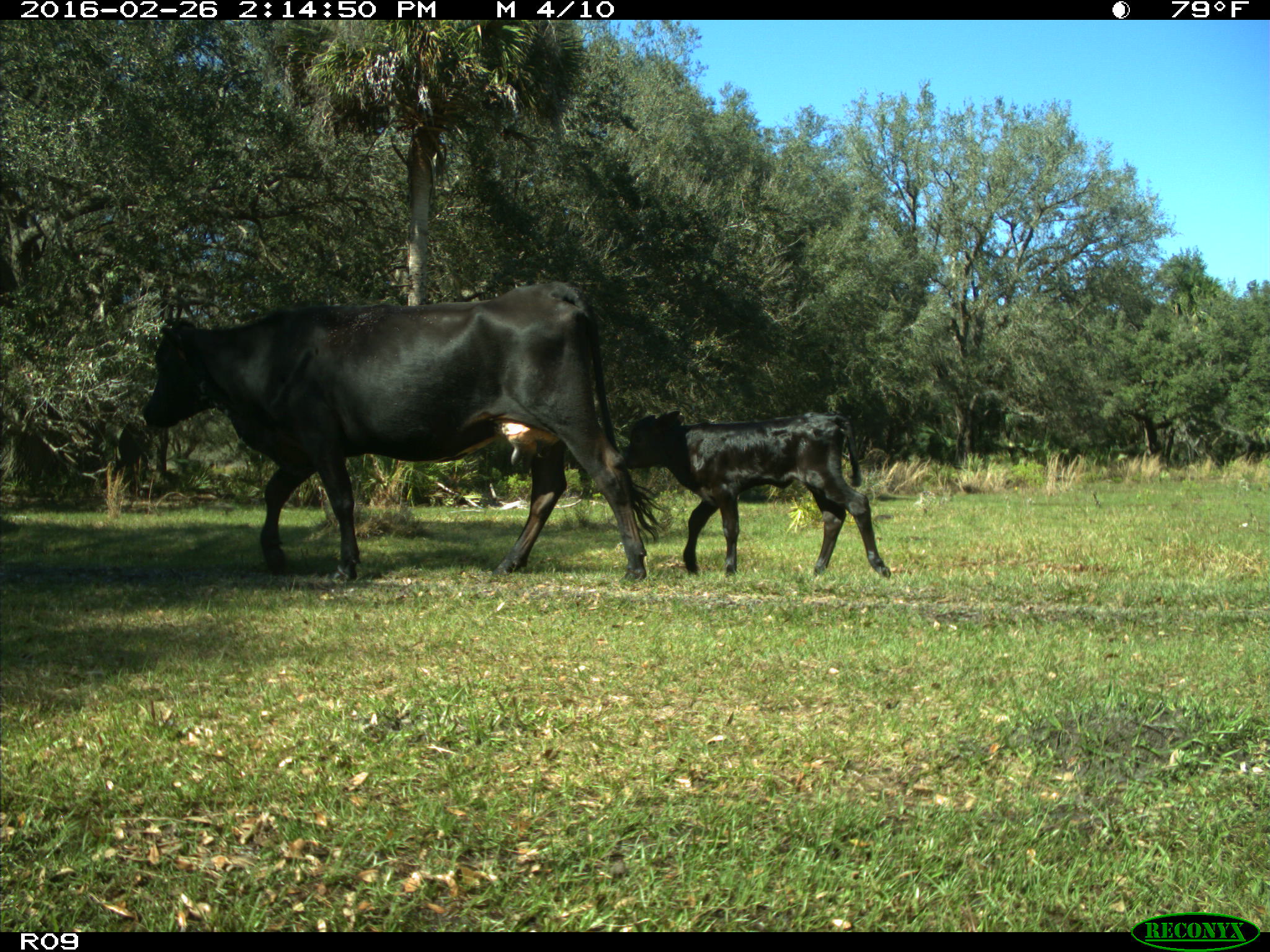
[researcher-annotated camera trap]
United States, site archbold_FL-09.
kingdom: Animalia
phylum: Chordata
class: Mammalia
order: Artiodactyla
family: Bovidae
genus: Bos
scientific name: Bos taurus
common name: domestic cow